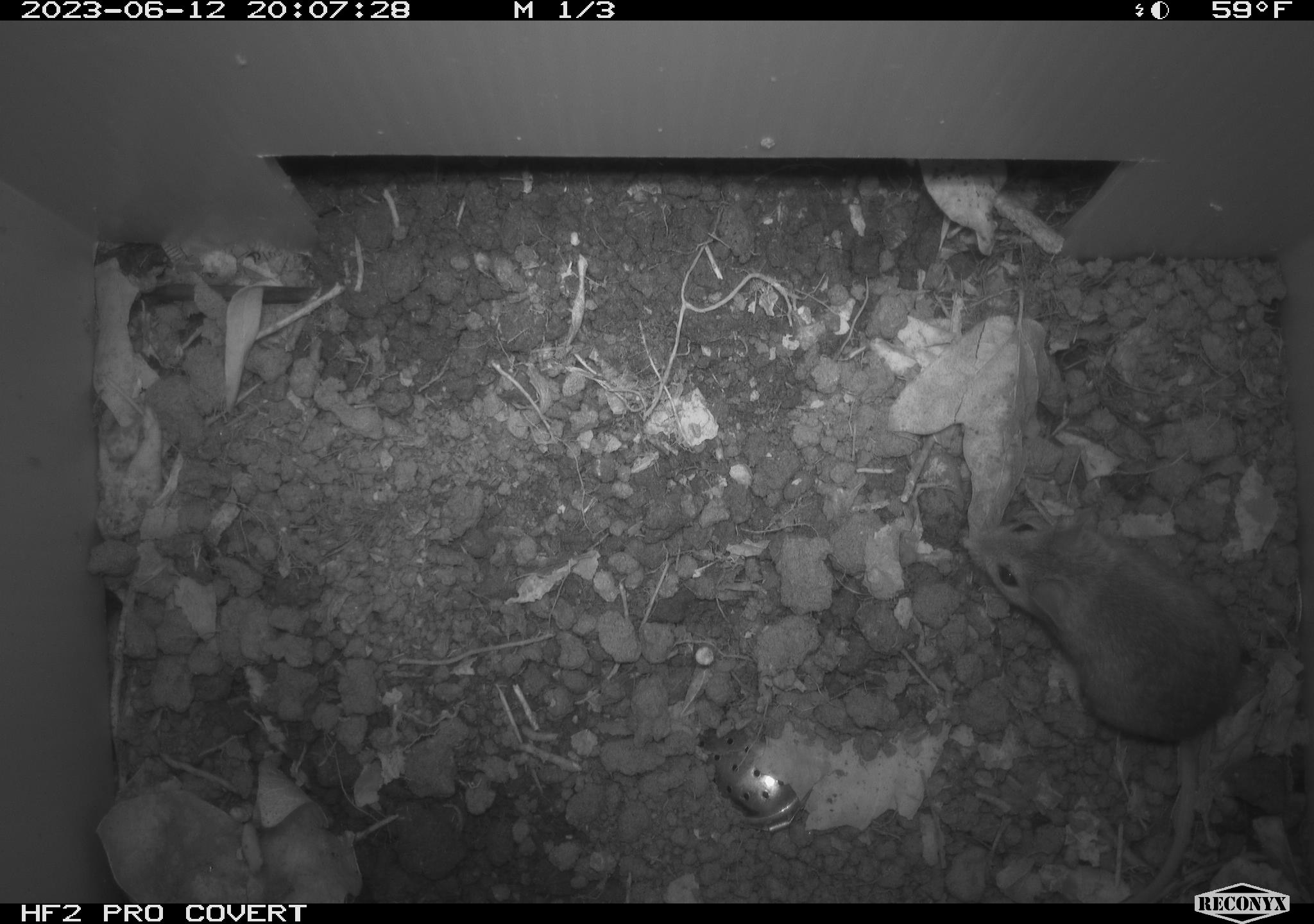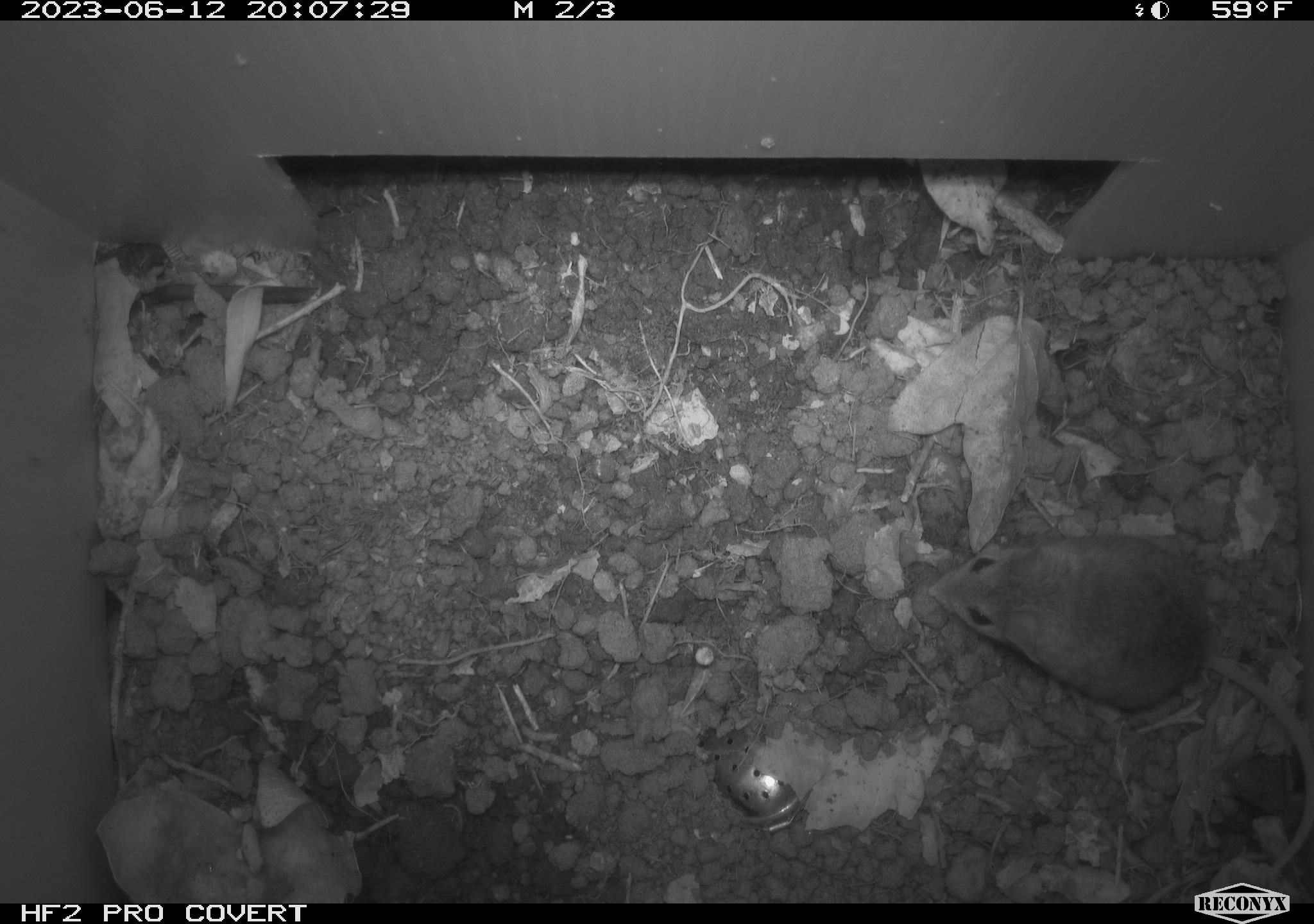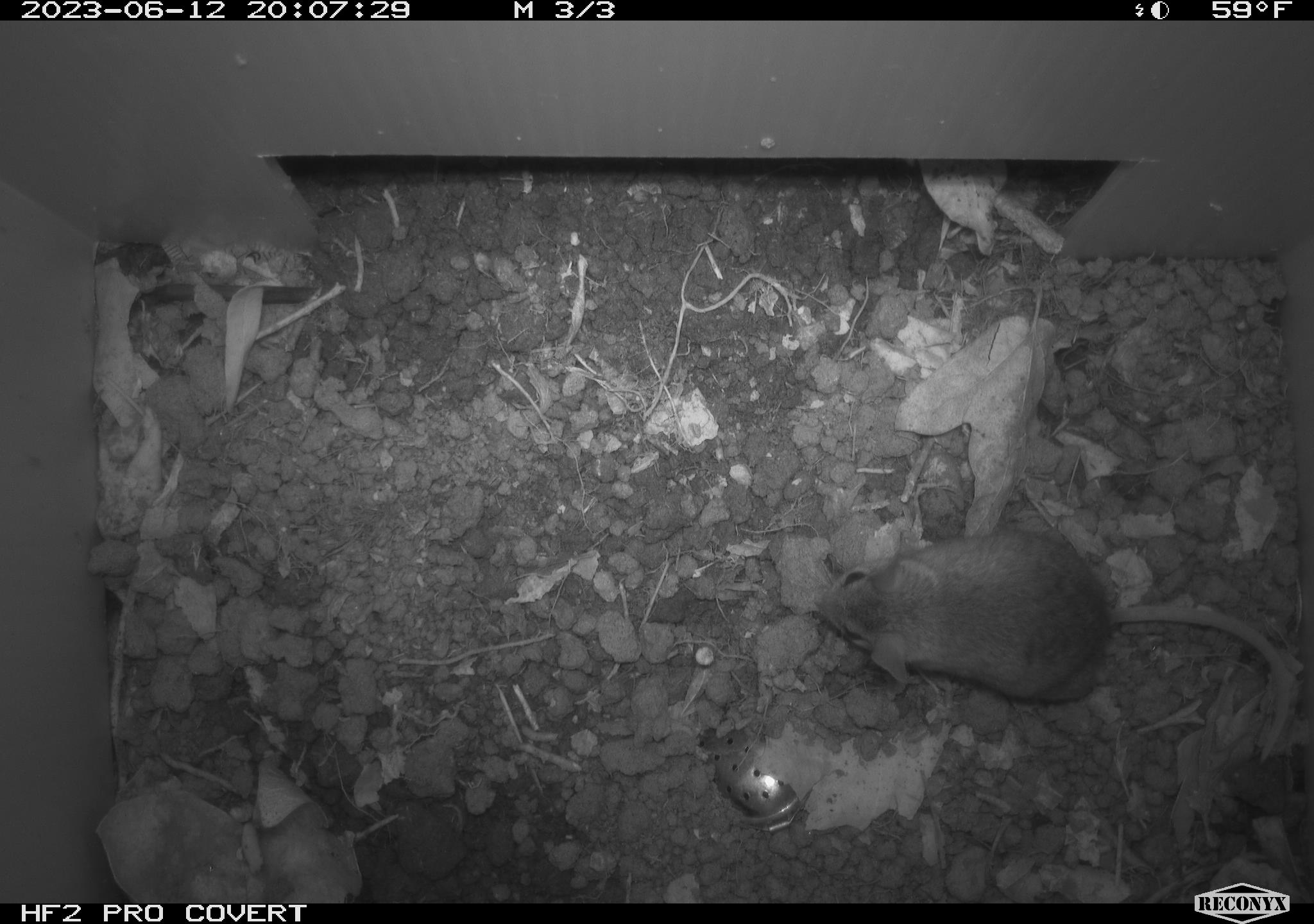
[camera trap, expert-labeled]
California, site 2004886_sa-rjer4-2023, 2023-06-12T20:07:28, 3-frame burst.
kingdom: Animalia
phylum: Chordata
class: Mammalia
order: Rodentia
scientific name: Rodentia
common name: mouse species